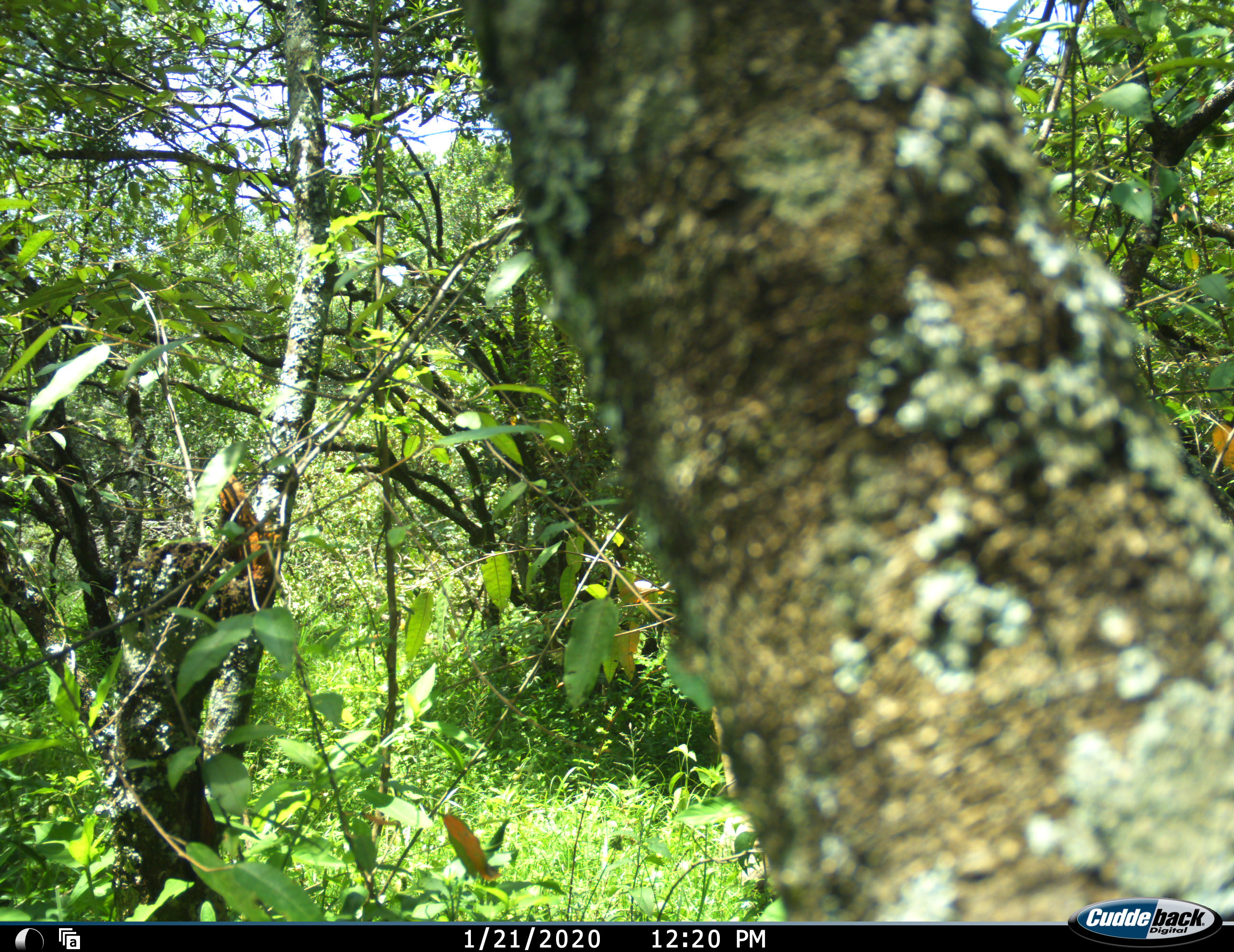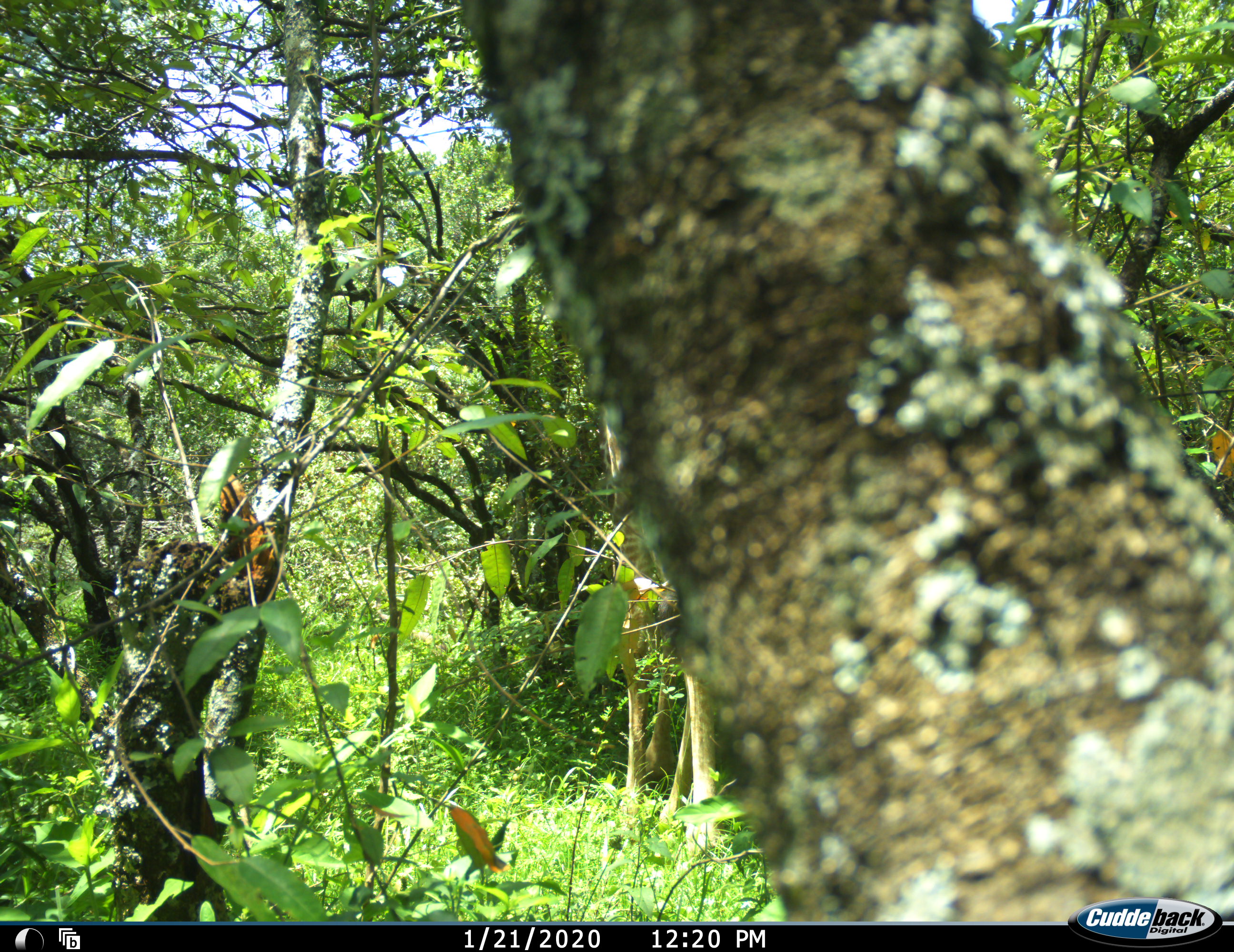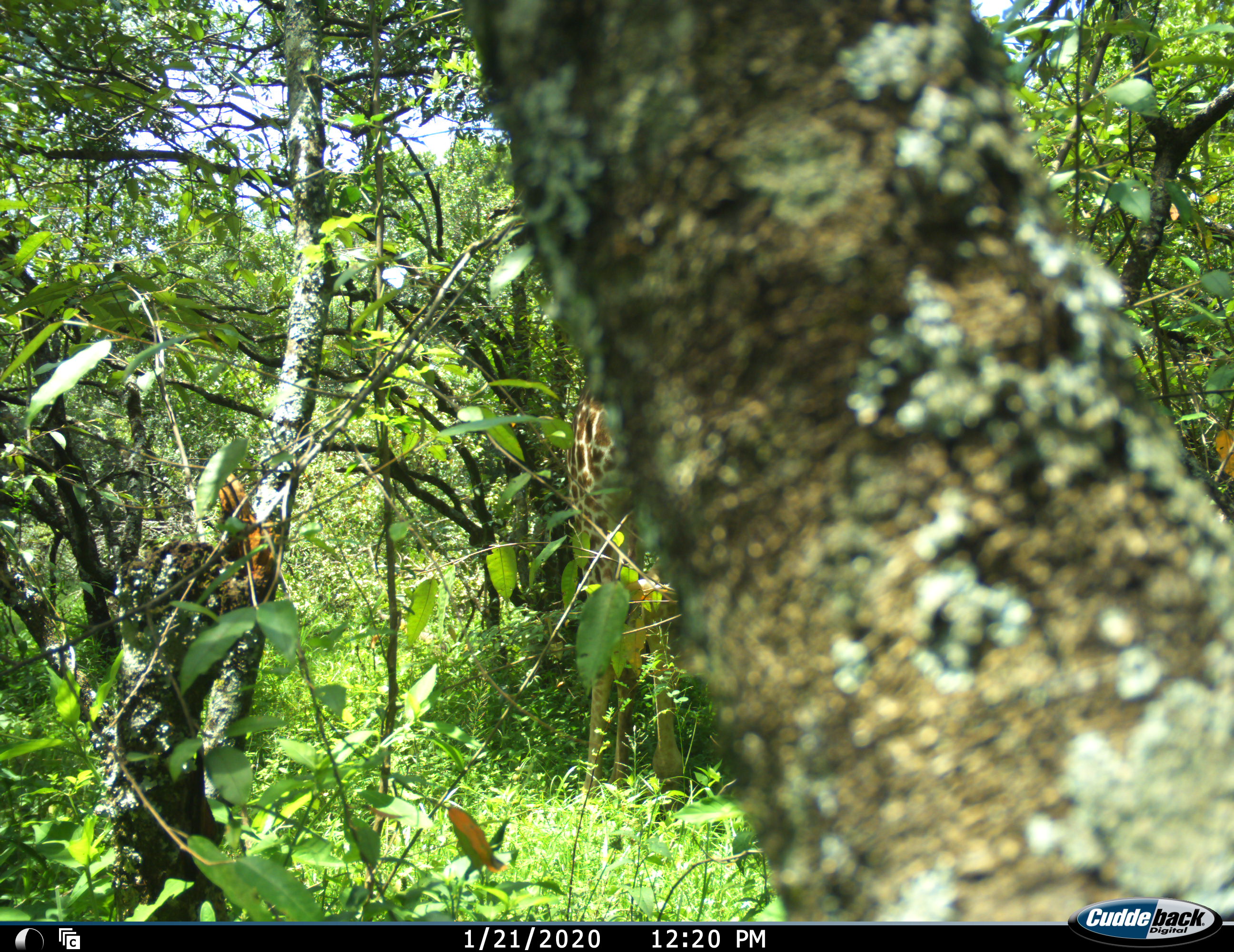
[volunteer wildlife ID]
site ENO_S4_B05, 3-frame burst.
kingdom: Animalia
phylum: Chordata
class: Mammalia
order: Artiodactyla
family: Giraffidae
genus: Giraffa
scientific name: Giraffa camelopardalis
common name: giraffe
Giraffe (Giraffa camelopardalis), count 1. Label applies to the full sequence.